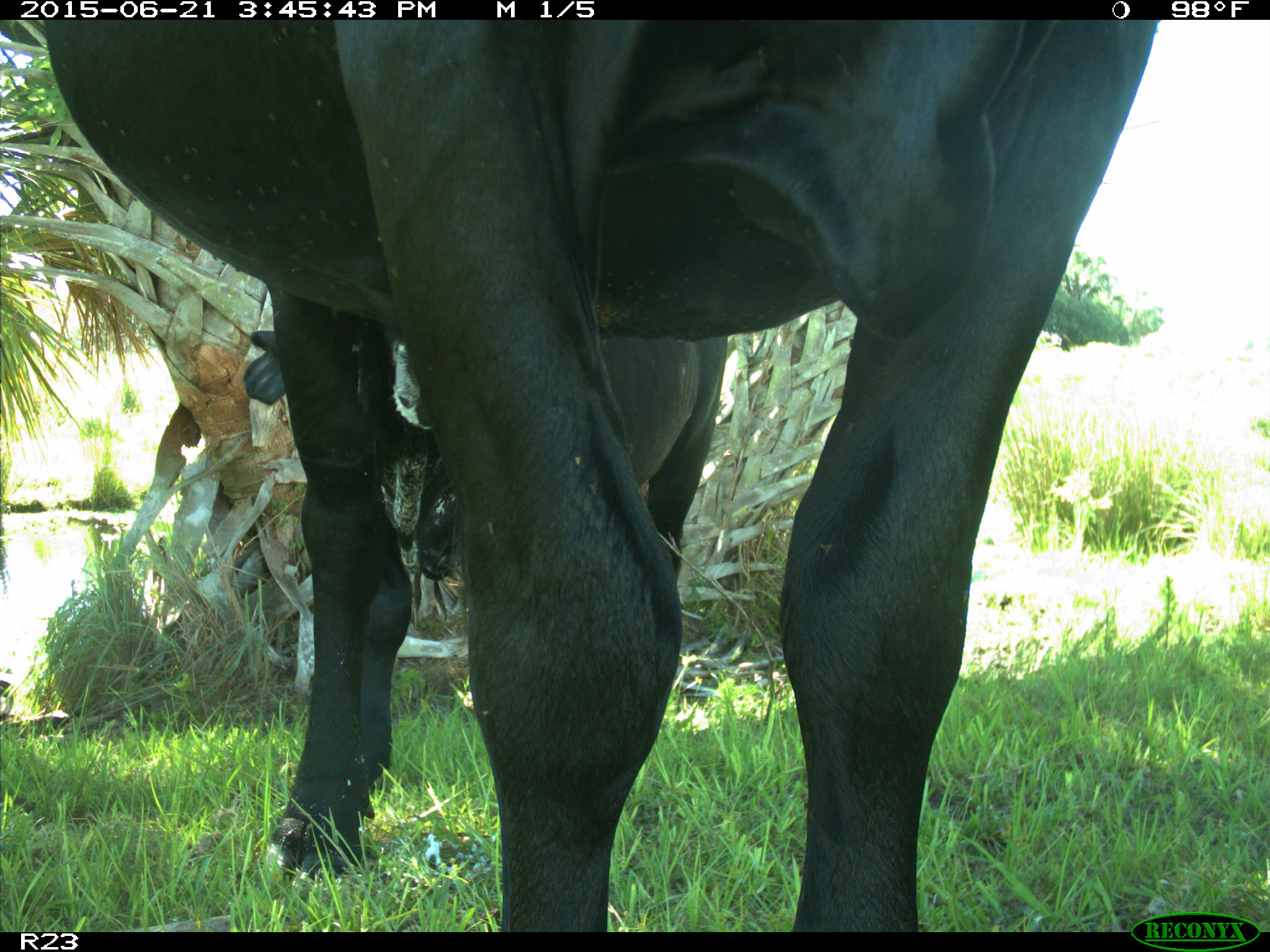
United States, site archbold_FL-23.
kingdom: Animalia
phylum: Chordata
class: Mammalia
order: Artiodactyla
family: Bovidae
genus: Bos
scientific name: Bos taurus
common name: domestic cow